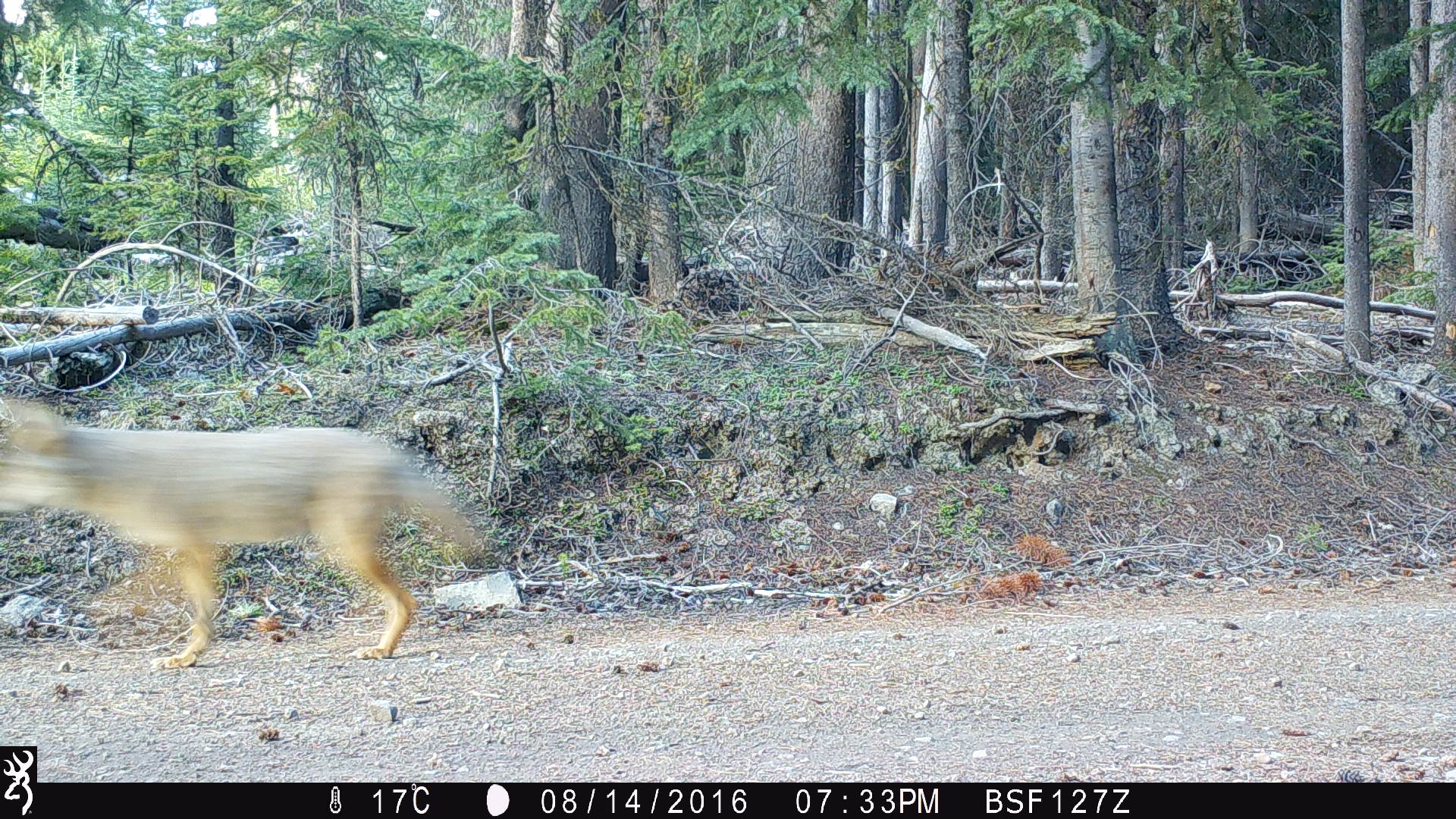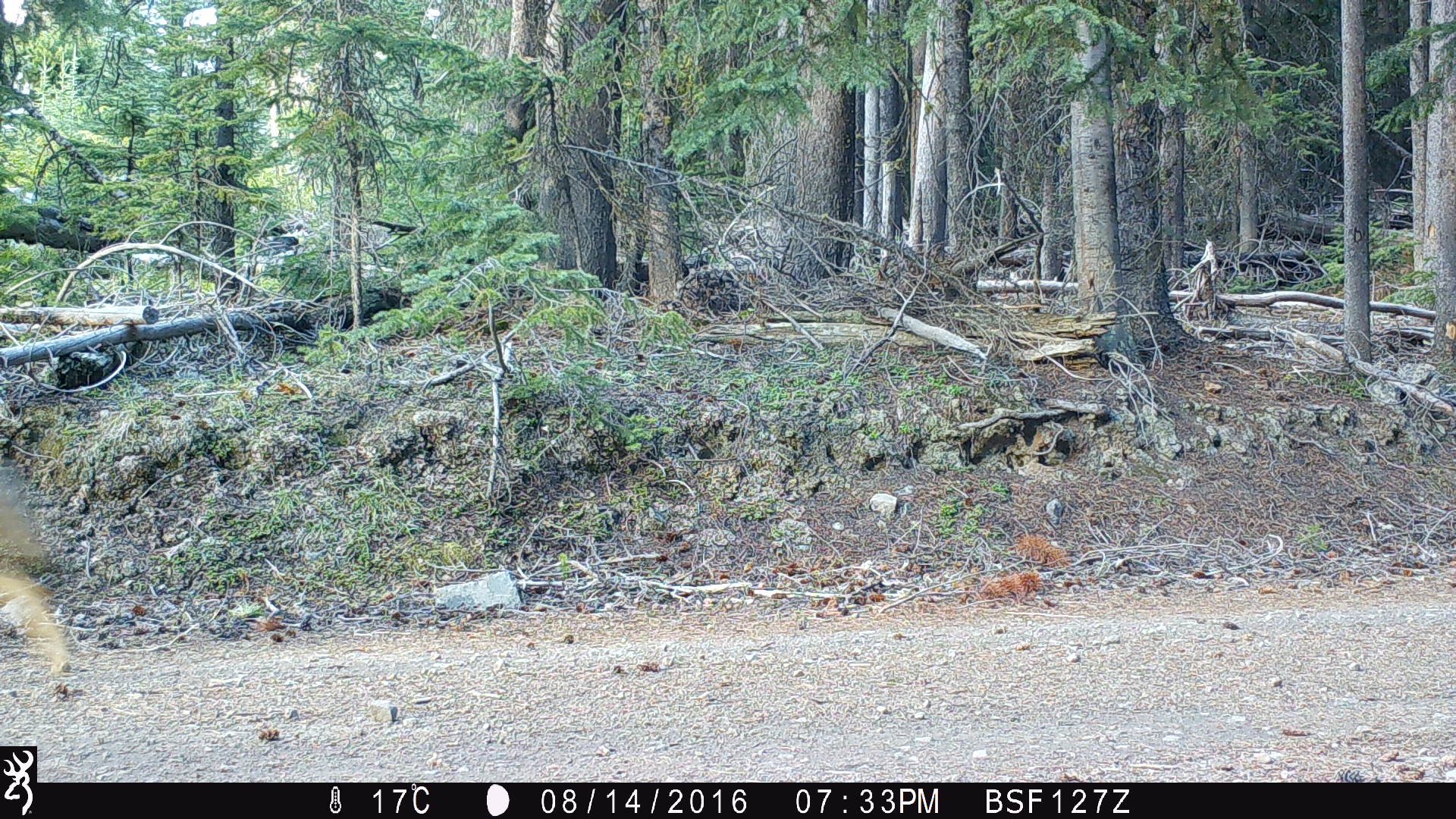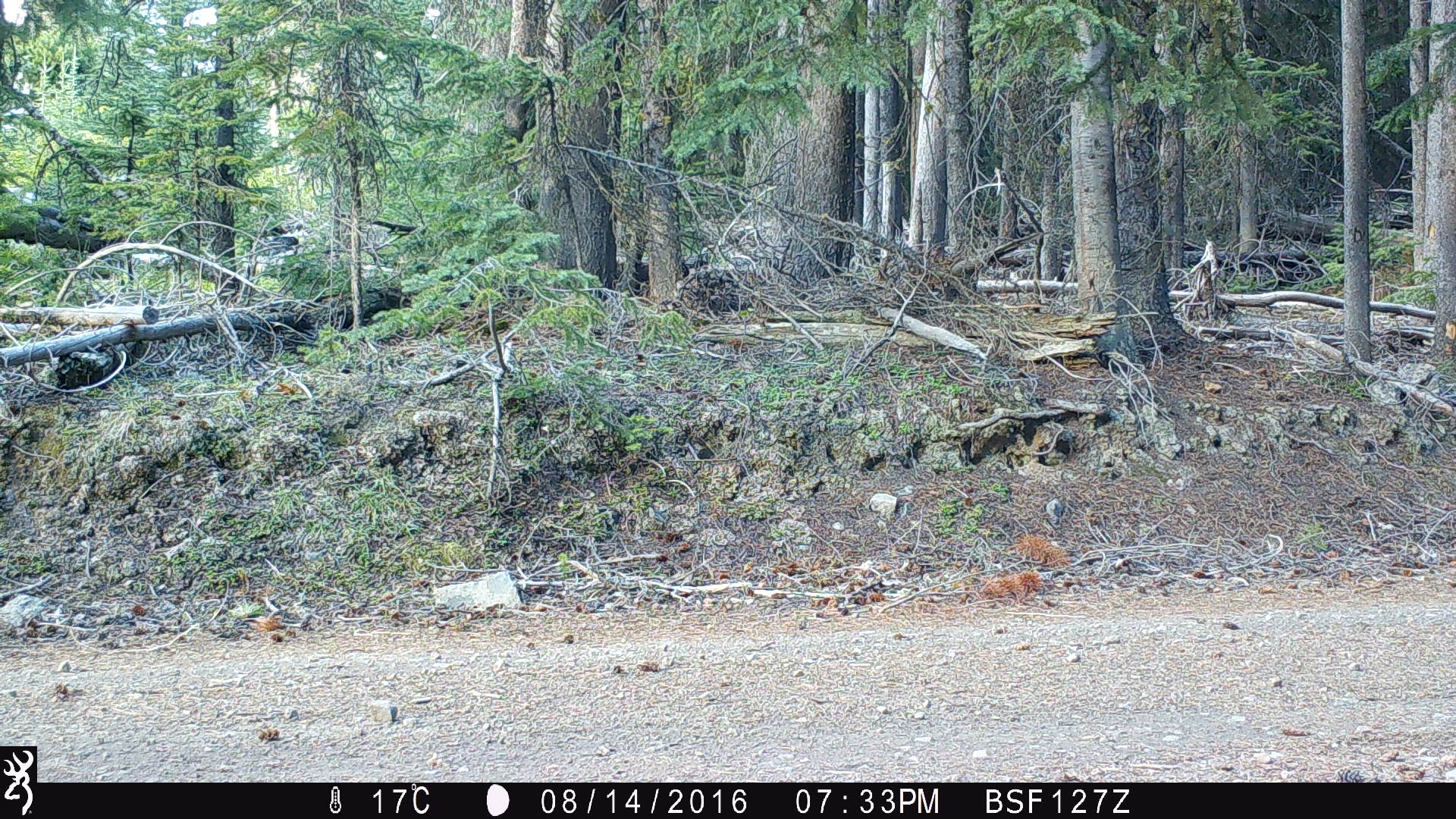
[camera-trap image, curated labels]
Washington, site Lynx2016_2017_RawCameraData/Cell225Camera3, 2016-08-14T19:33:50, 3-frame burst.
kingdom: Animalia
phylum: Chordata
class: Mammalia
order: Carnivora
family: Canidae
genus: Canis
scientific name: Canis latrans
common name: coyote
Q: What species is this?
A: Canis latrans (coyote).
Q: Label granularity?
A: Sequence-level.